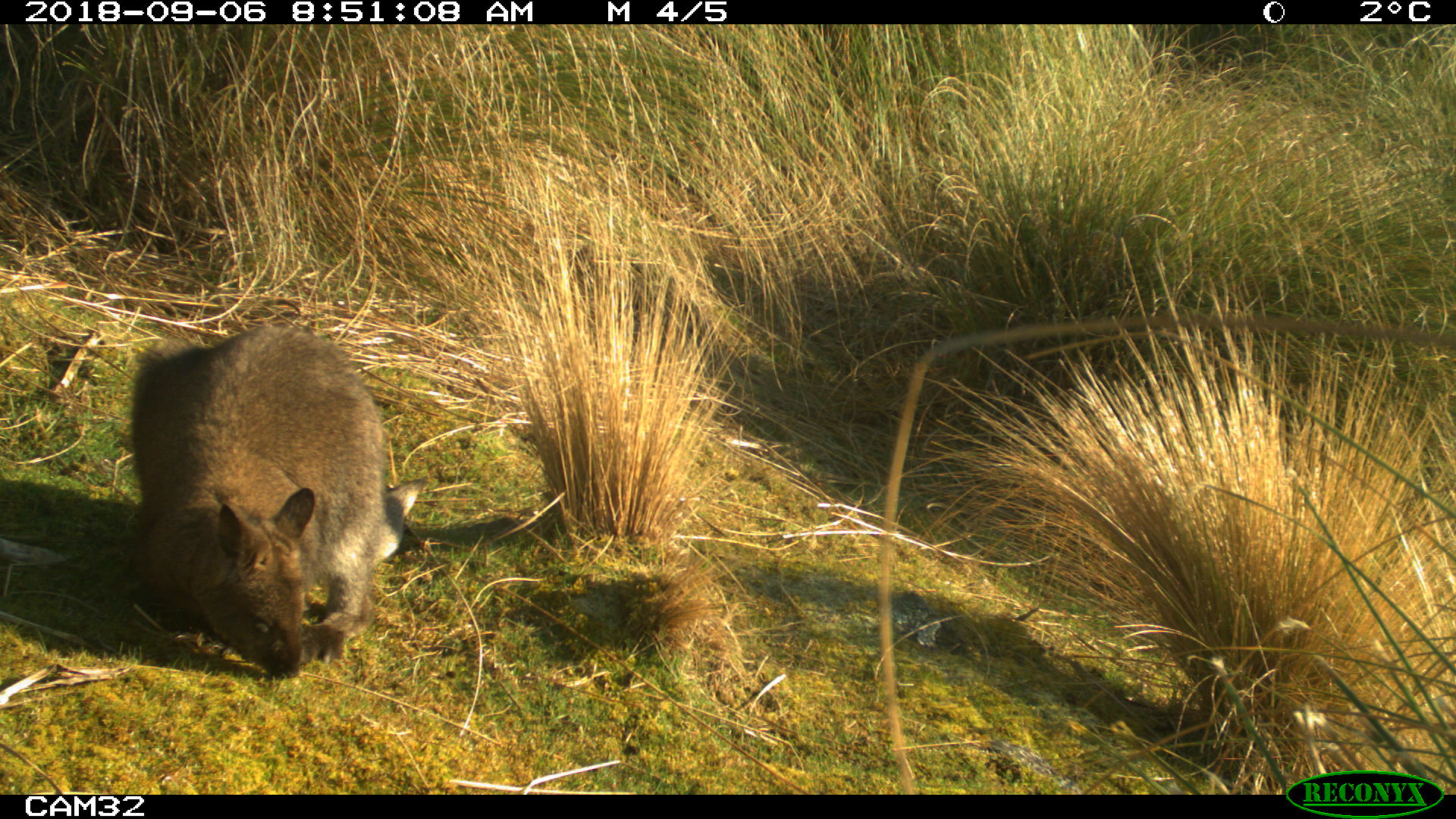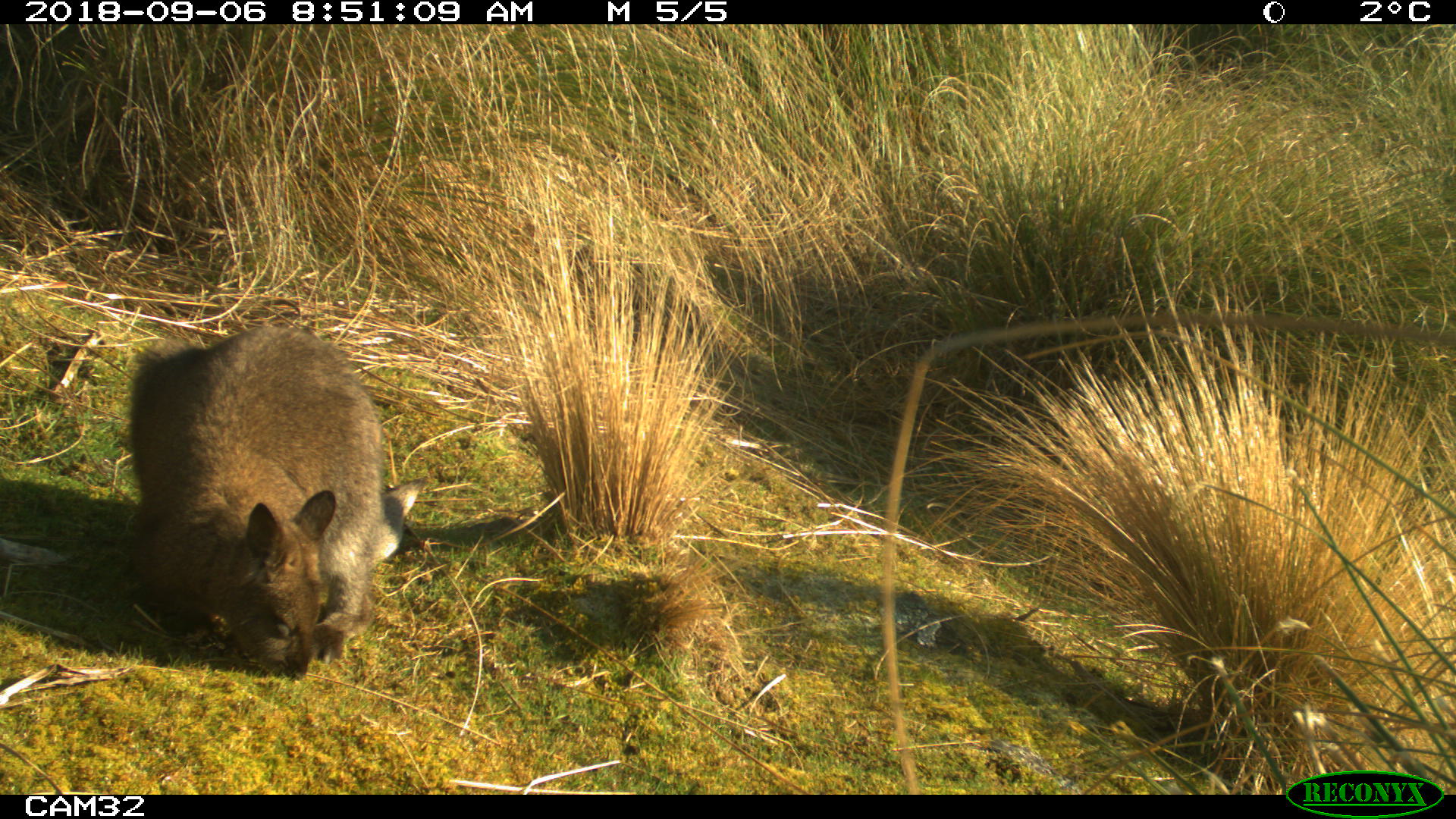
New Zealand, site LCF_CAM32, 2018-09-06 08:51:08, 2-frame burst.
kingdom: Animalia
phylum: Chordata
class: Mammalia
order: Diprotodontia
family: Macropodidae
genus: Notamacropus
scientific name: Notamacropus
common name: wallaby